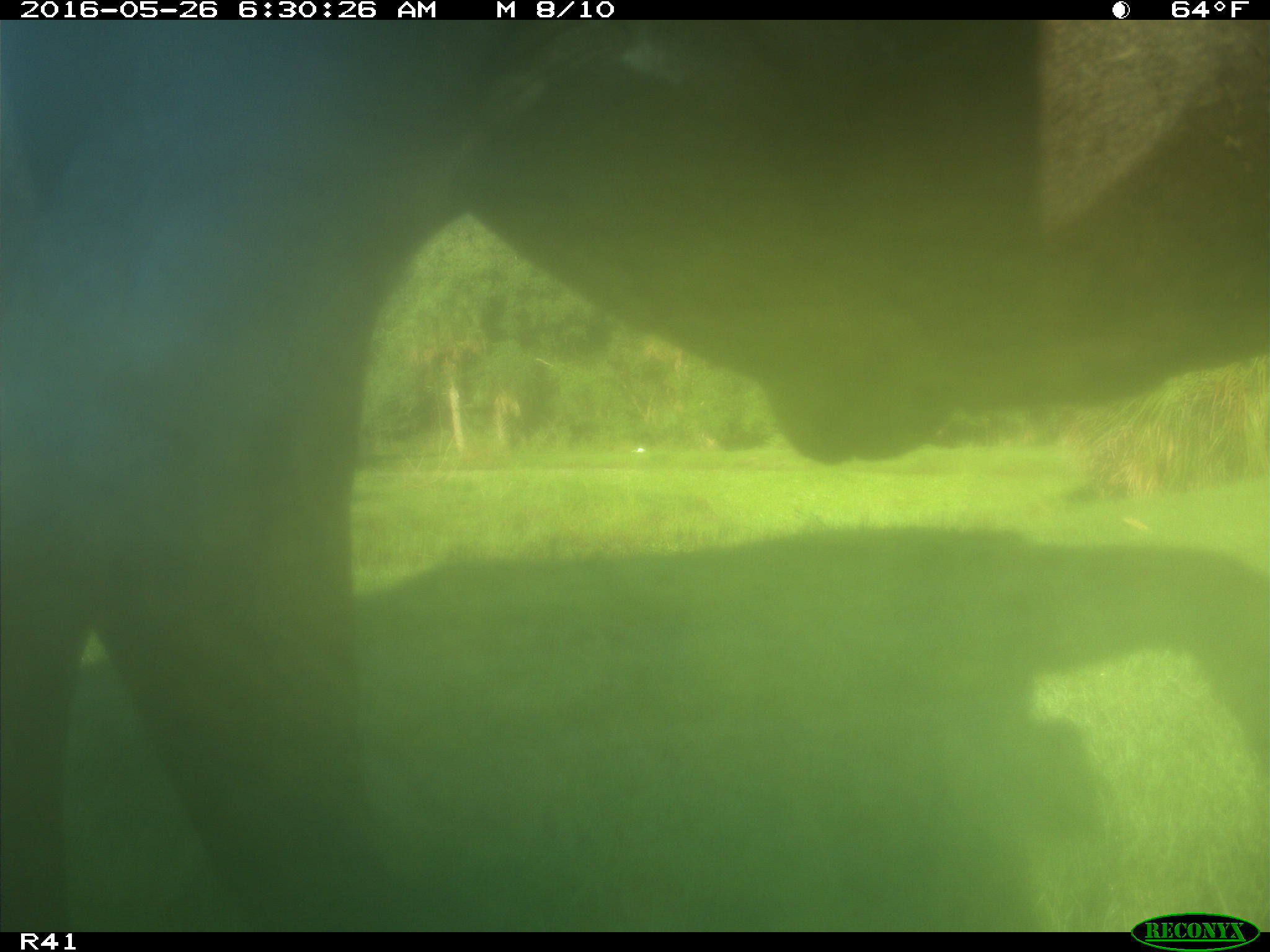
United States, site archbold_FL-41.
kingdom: Animalia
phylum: Chordata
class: Mammalia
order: Artiodactyla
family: Bovidae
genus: Bos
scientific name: Bos taurus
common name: domestic cow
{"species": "Bos taurus (domestic cow)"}